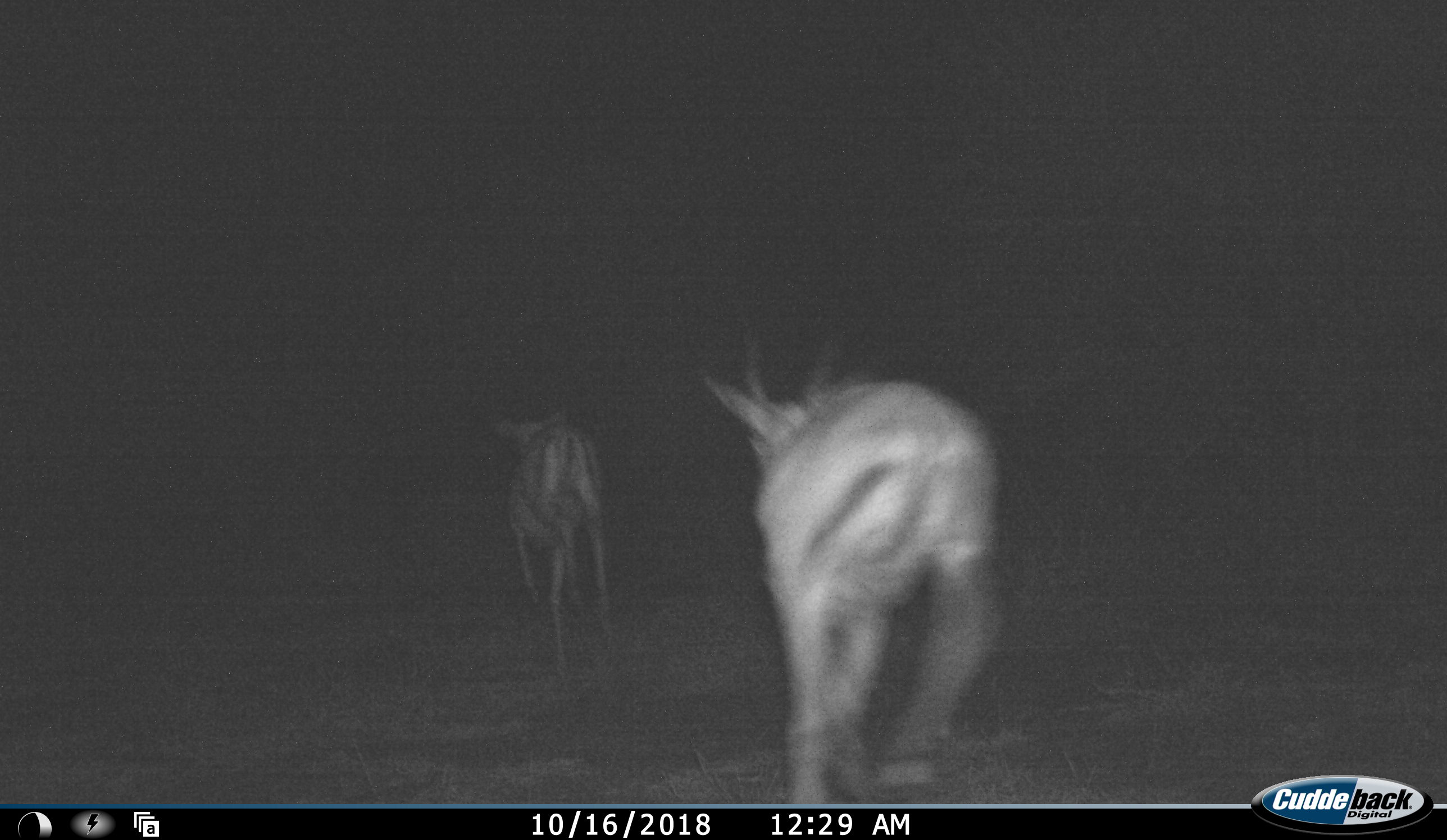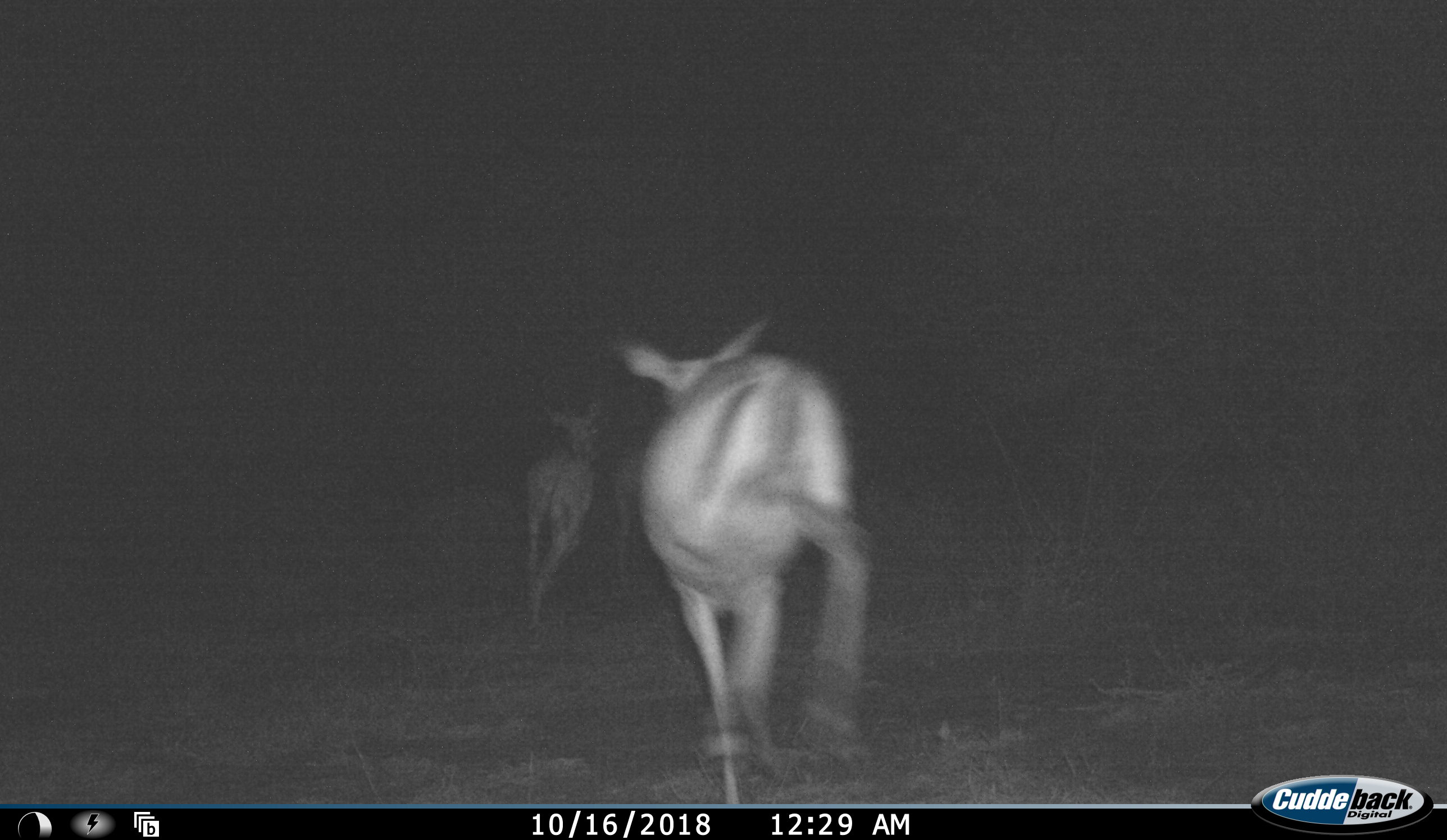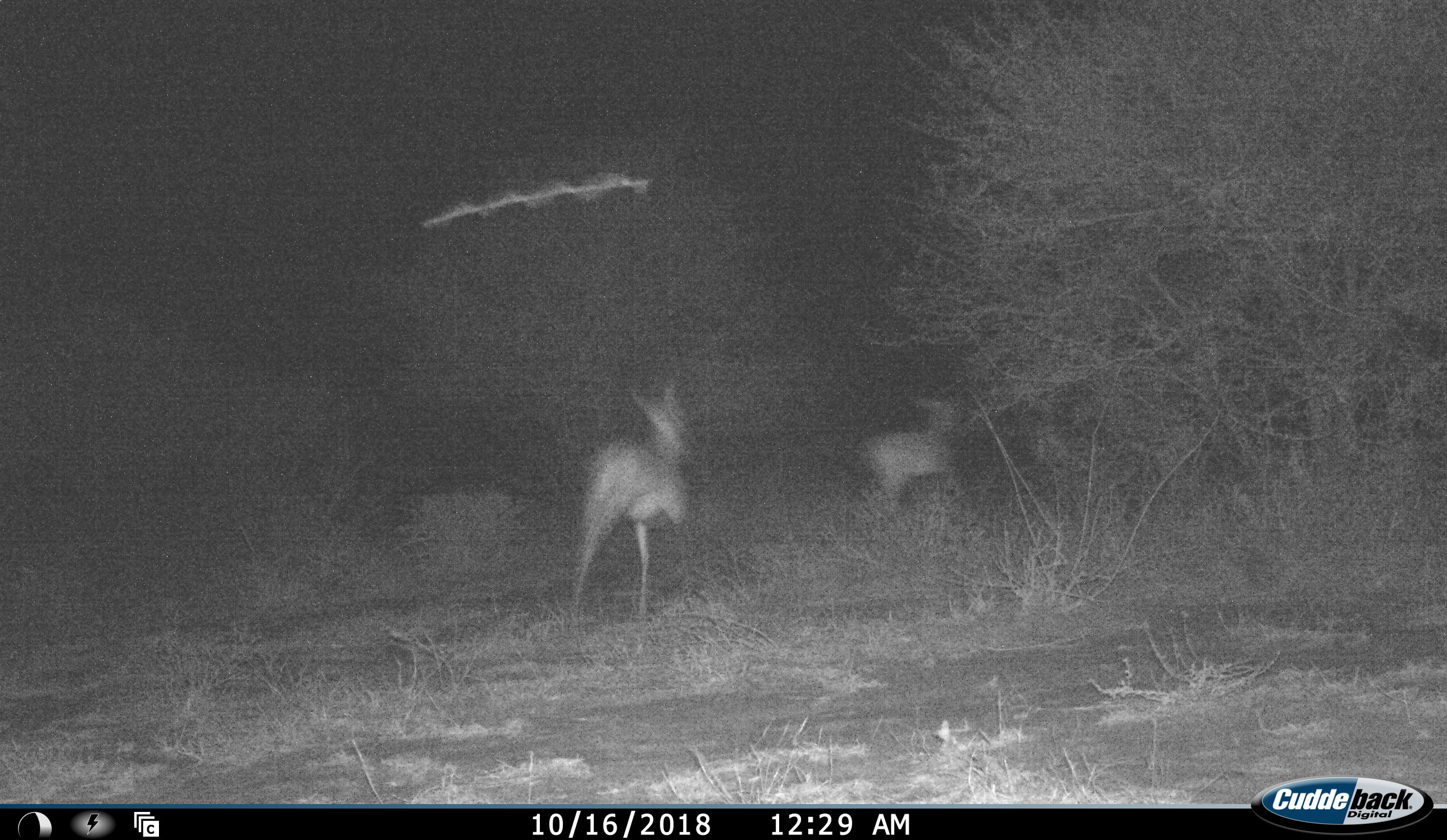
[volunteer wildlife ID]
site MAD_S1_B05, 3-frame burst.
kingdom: Animalia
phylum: Chordata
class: Mammalia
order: Artiodactyla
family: Bovidae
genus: Aepyceros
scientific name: Aepyceros melampus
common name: impala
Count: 2.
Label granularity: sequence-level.